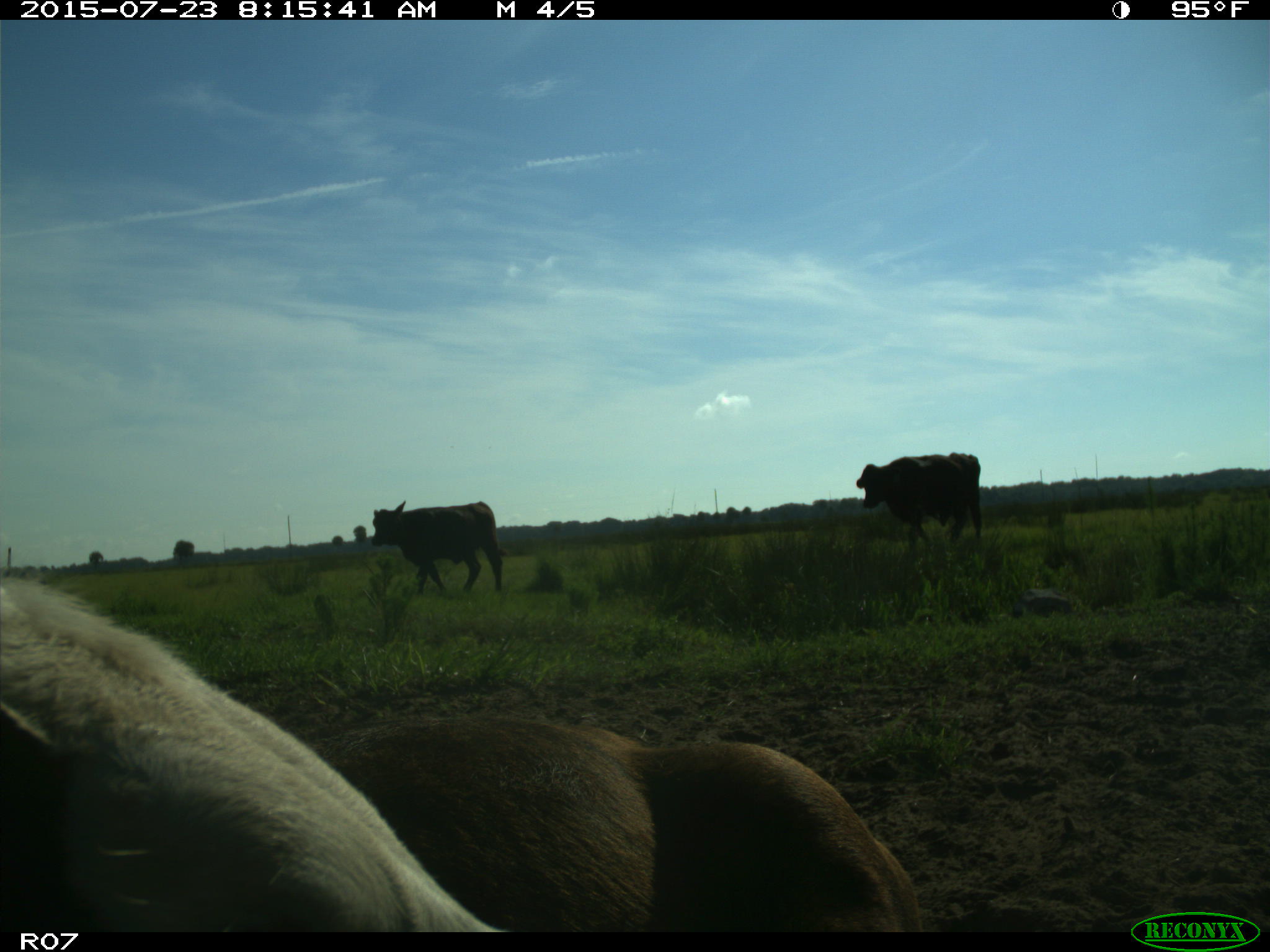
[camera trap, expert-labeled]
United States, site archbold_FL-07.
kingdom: Animalia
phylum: Chordata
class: Mammalia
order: Artiodactyla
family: Bovidae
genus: Bos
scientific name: Bos taurus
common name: domestic cow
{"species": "Bos taurus (domestic cow)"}